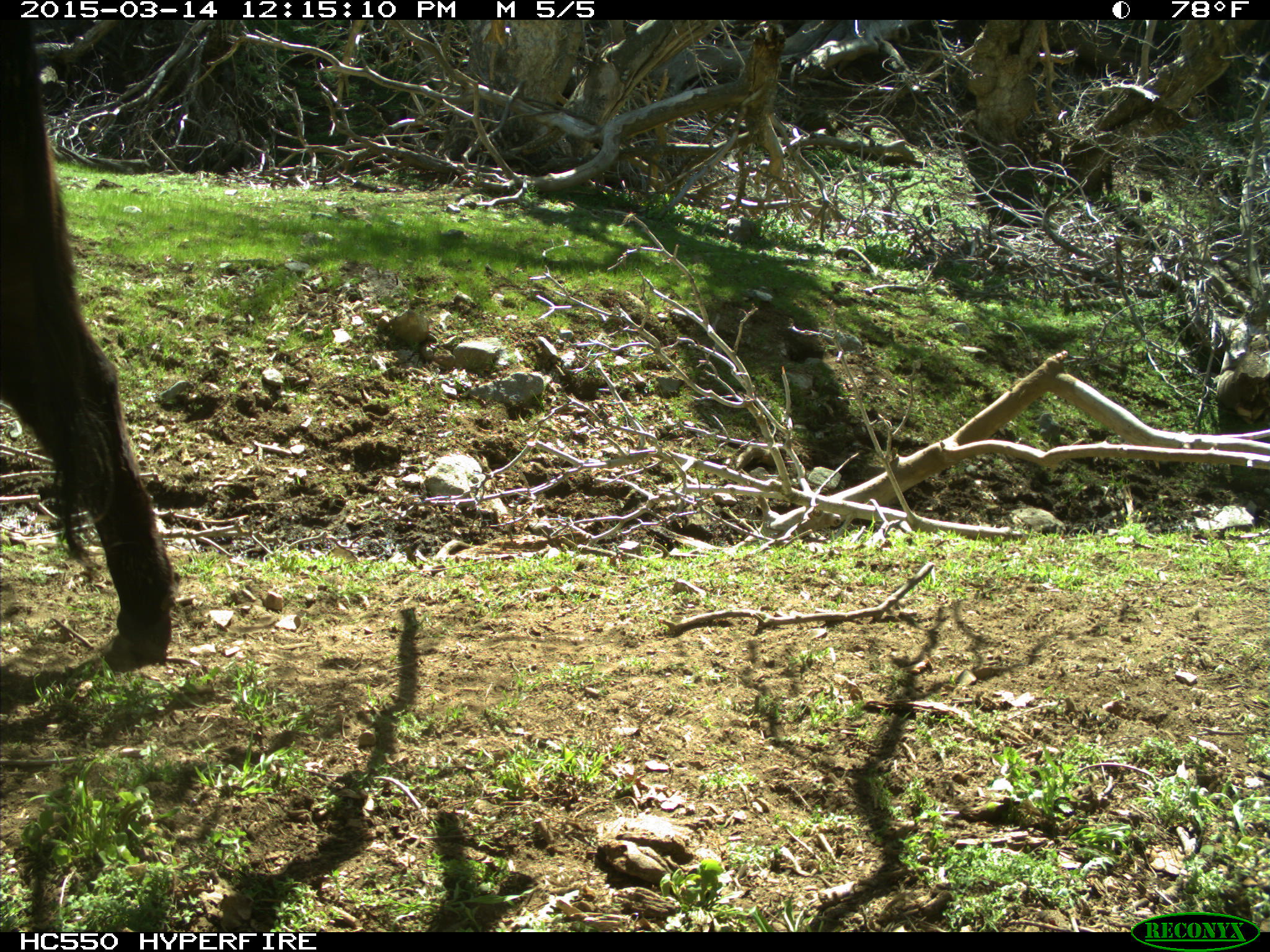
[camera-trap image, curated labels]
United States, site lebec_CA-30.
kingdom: Animalia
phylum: Chordata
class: Mammalia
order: Artiodactyla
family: Bovidae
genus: Bos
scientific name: Bos taurus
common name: domestic cow